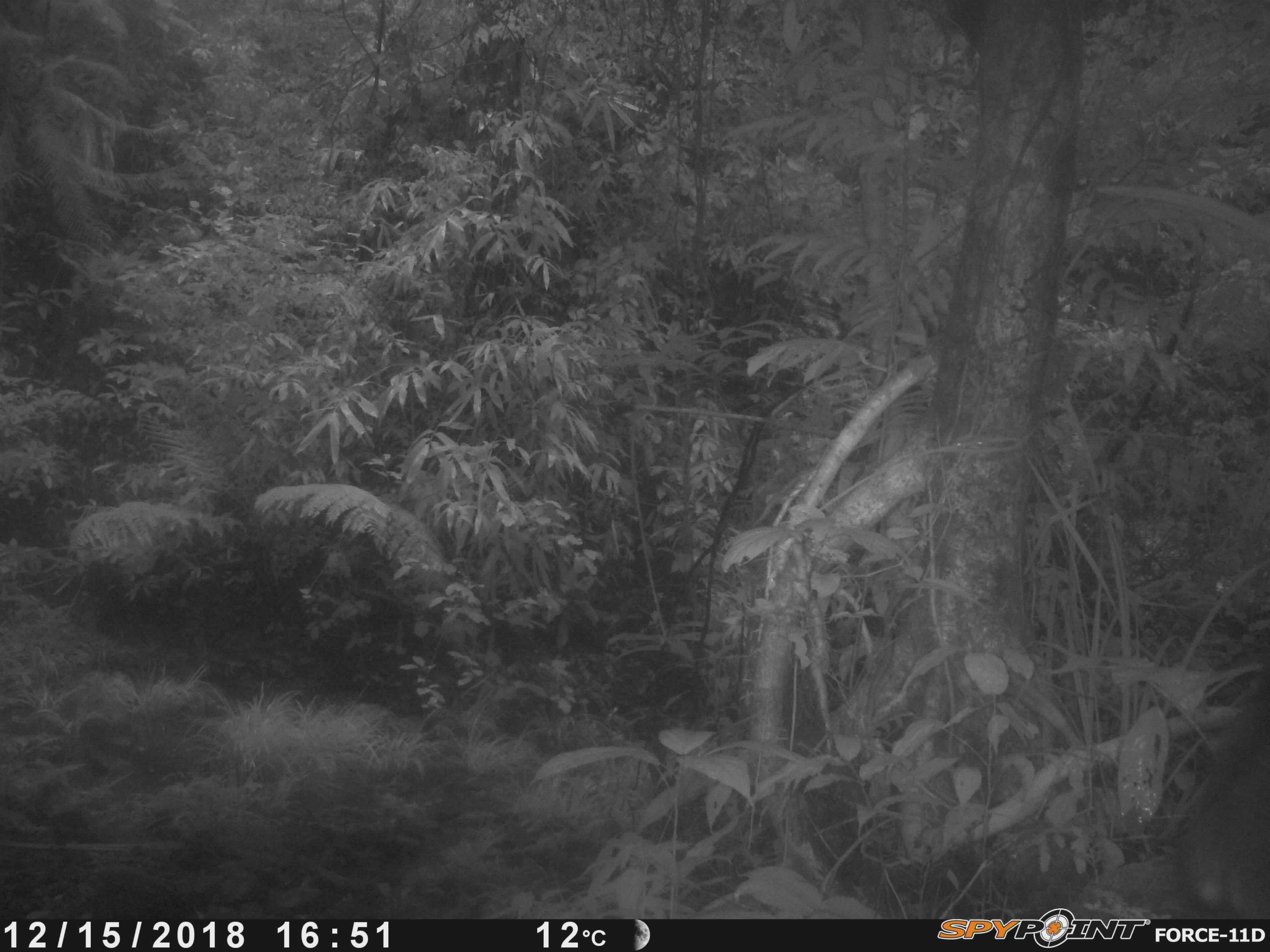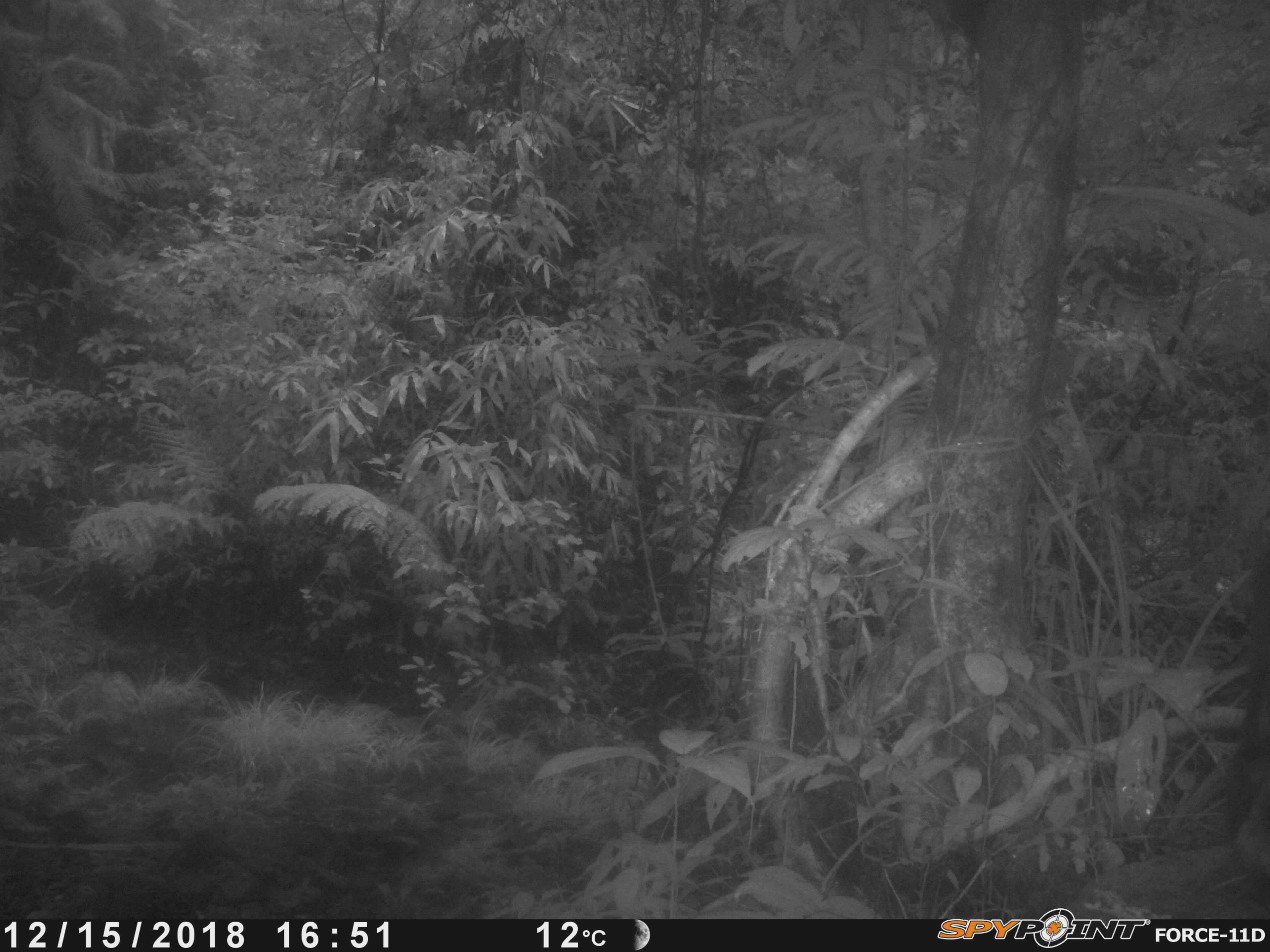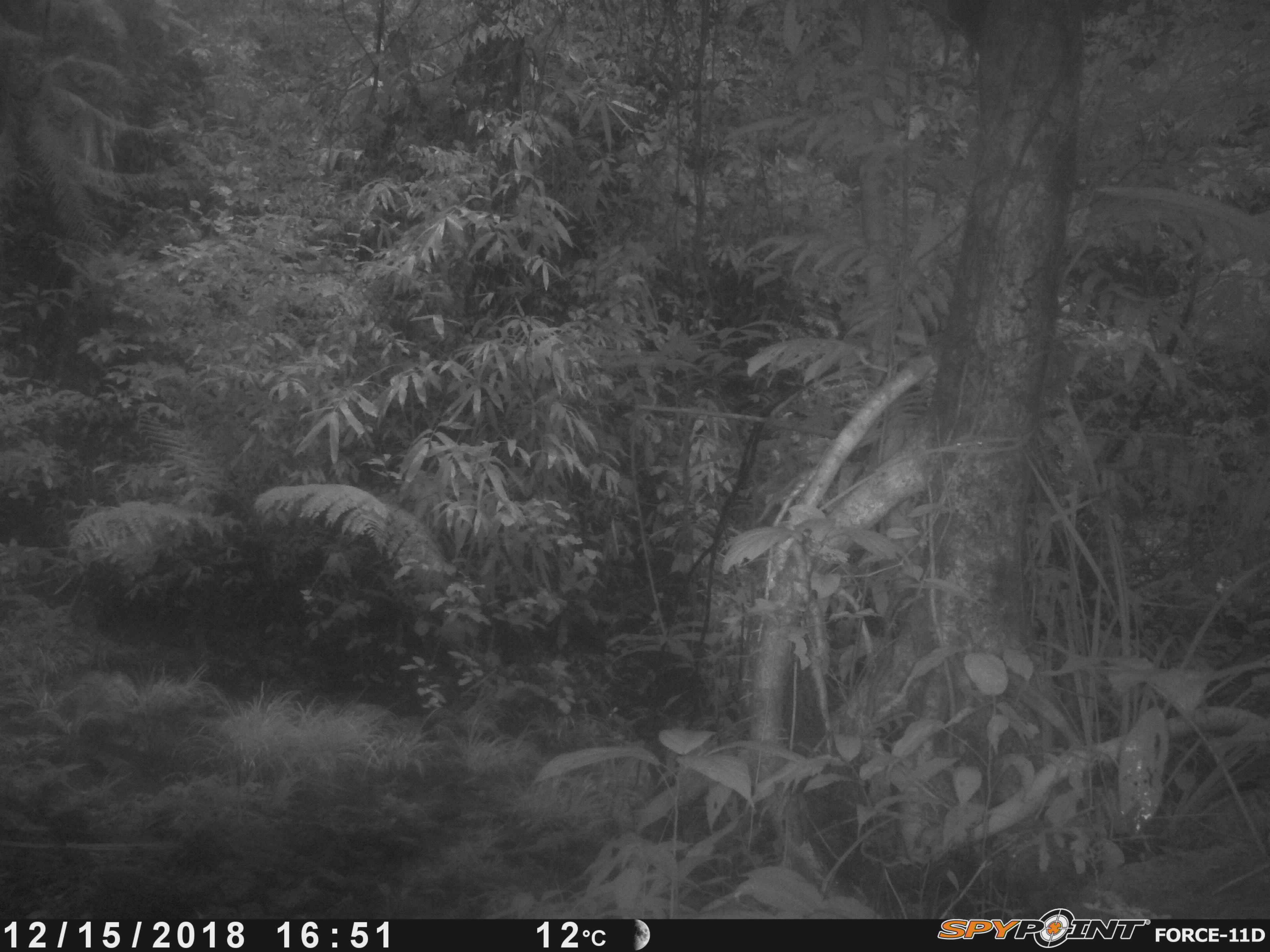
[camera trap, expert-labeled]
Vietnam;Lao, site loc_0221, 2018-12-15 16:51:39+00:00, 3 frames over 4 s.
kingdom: Animalia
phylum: Chordata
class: Mammalia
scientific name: Mammalia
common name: mammal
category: unidentified mammal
Unidentified mammal (mammal) (Mammalia). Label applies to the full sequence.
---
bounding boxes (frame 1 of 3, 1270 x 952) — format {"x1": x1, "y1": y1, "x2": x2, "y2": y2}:
unidentified mammal: {"x1": 1162, "y1": 673, "x2": 1269, "y2": 919}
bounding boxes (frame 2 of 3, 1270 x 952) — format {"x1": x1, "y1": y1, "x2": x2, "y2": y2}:
unidentified mammal: {"x1": 1223, "y1": 541, "x2": 1270, "y2": 889}